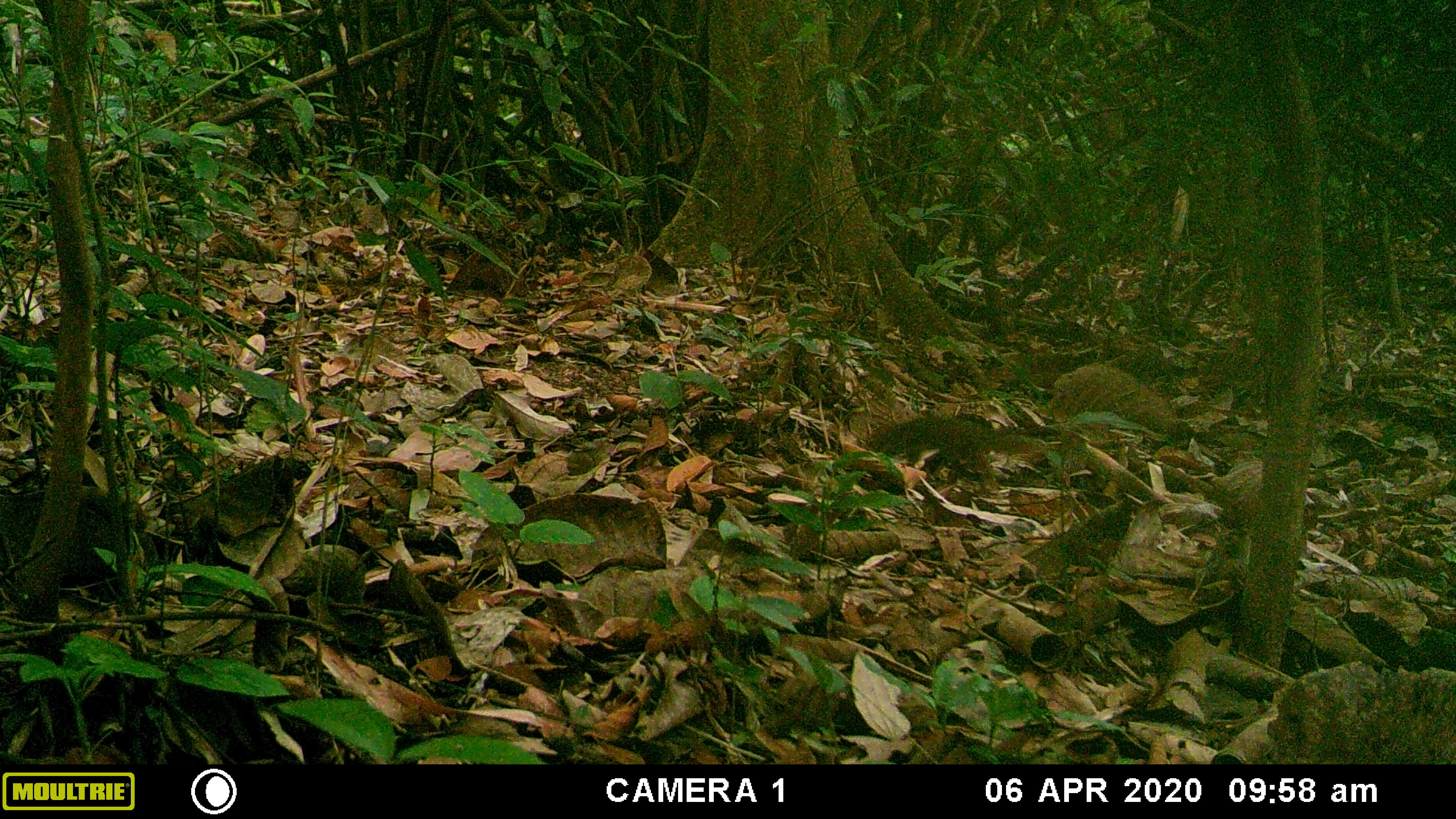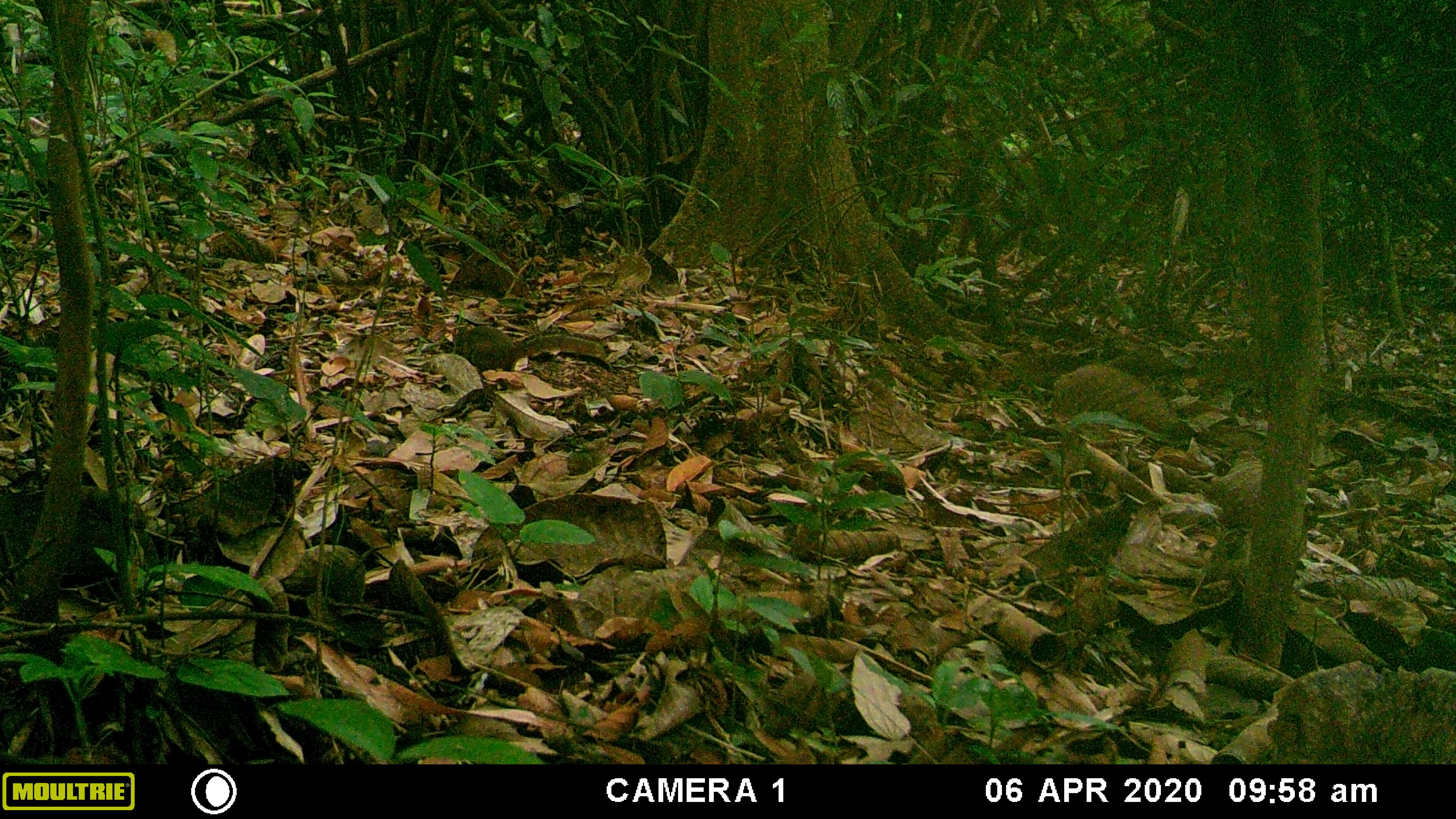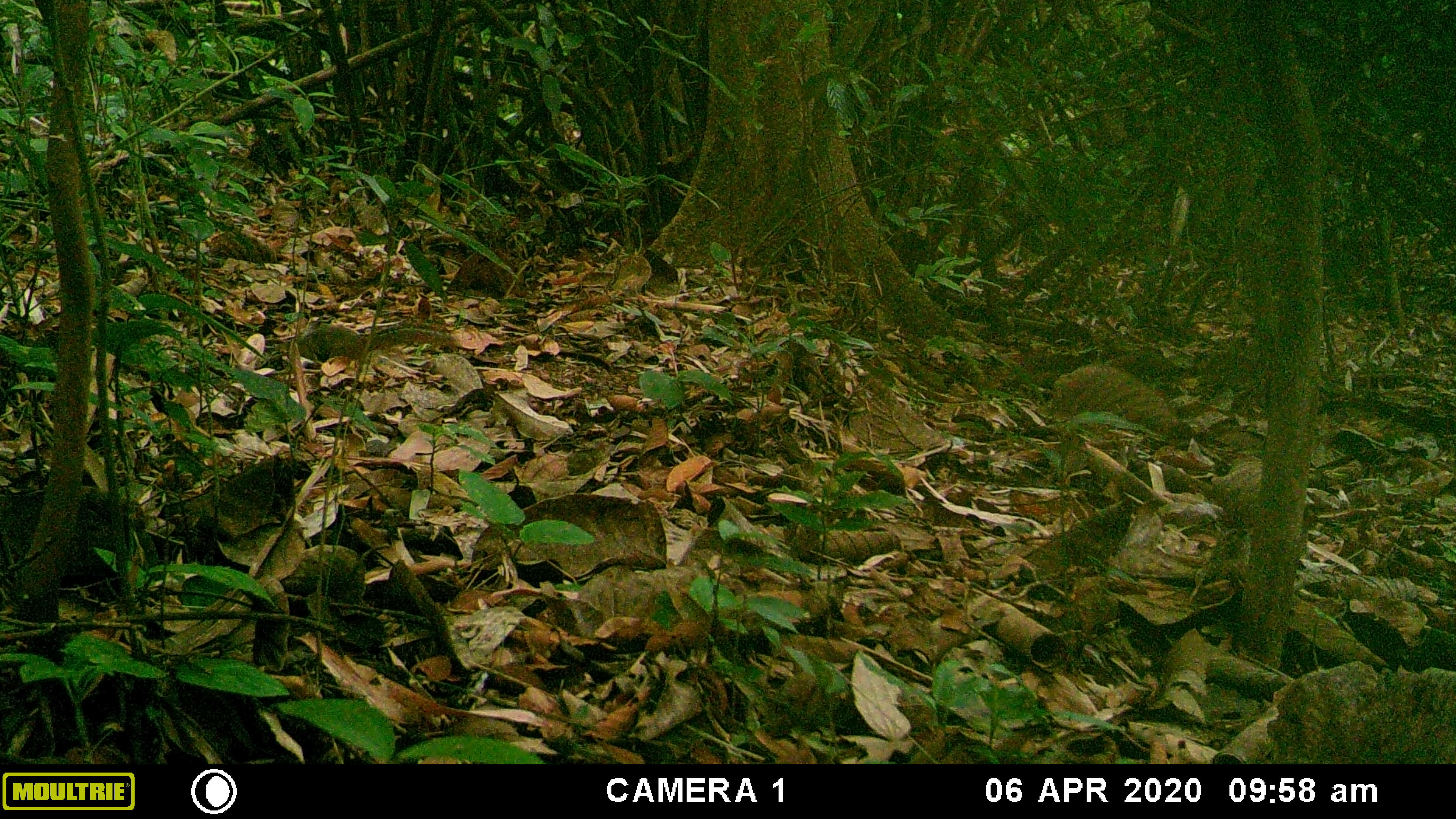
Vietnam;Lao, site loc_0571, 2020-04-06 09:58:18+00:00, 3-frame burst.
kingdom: Animalia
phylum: Chordata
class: Mammalia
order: Rodentia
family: Sciuridae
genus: Dremomys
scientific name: Dremomys rufigenis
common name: red-cheeked squirrel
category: red cheeked squirrel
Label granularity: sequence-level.